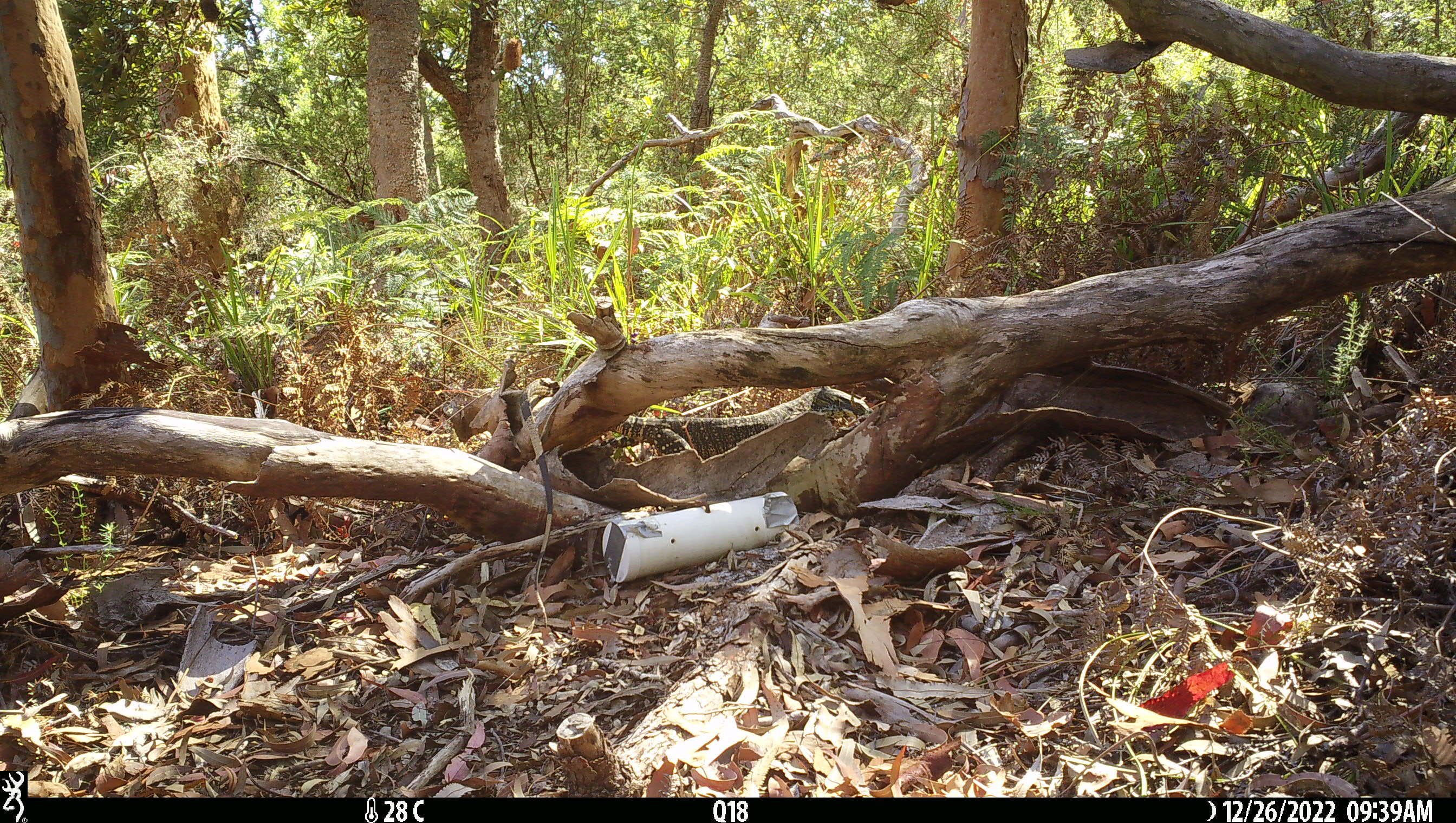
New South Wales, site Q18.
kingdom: Animalia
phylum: Chordata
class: Reptilia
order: Squamata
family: Varanidae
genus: Varanus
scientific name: Varanus varius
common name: lace monitor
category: goanna